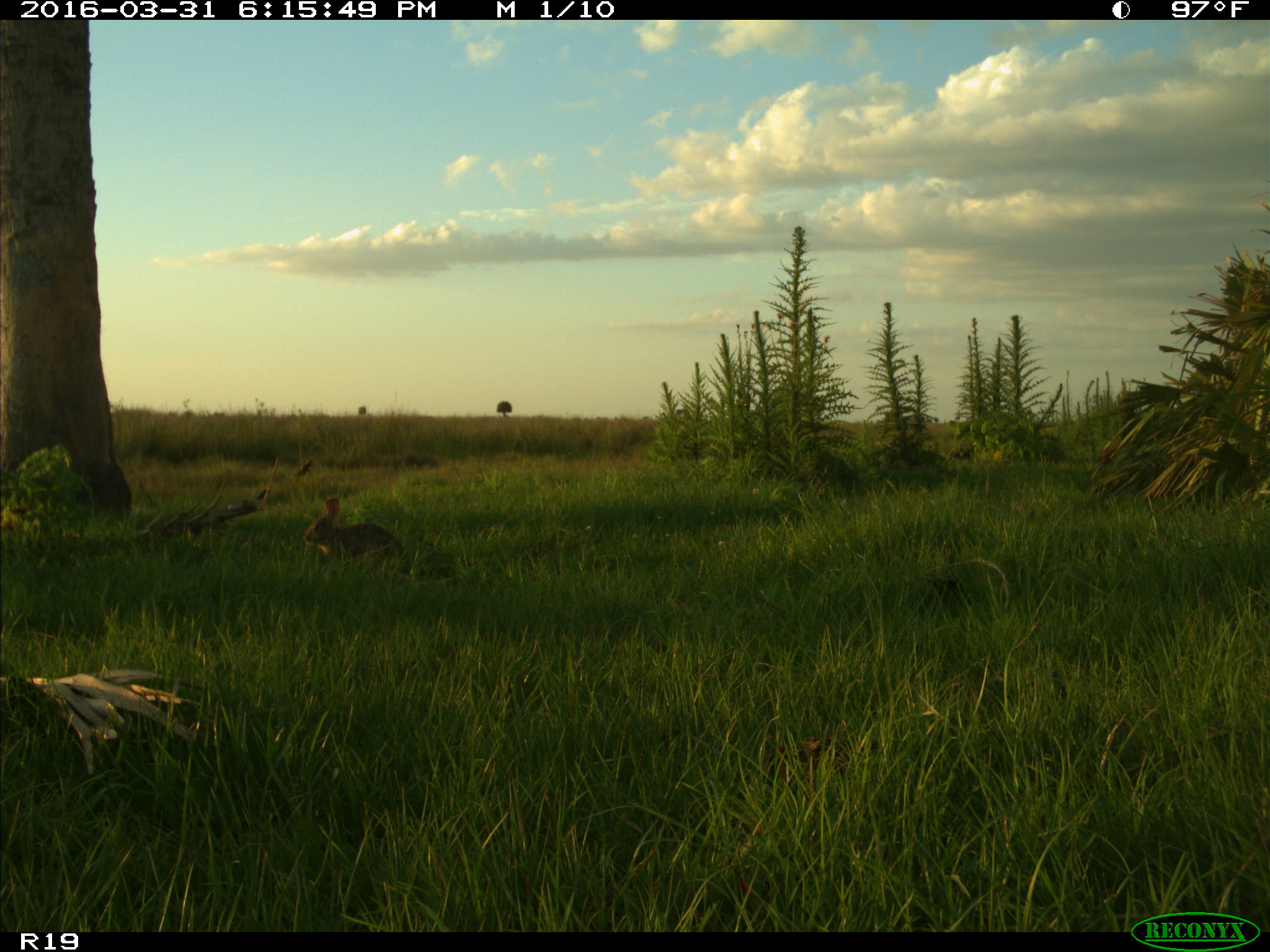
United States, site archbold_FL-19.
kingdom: Animalia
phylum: Chordata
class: Mammalia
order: Lagomorpha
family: Leporidae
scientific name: Leporidae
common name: rabbits and hares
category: unidentified rabbit